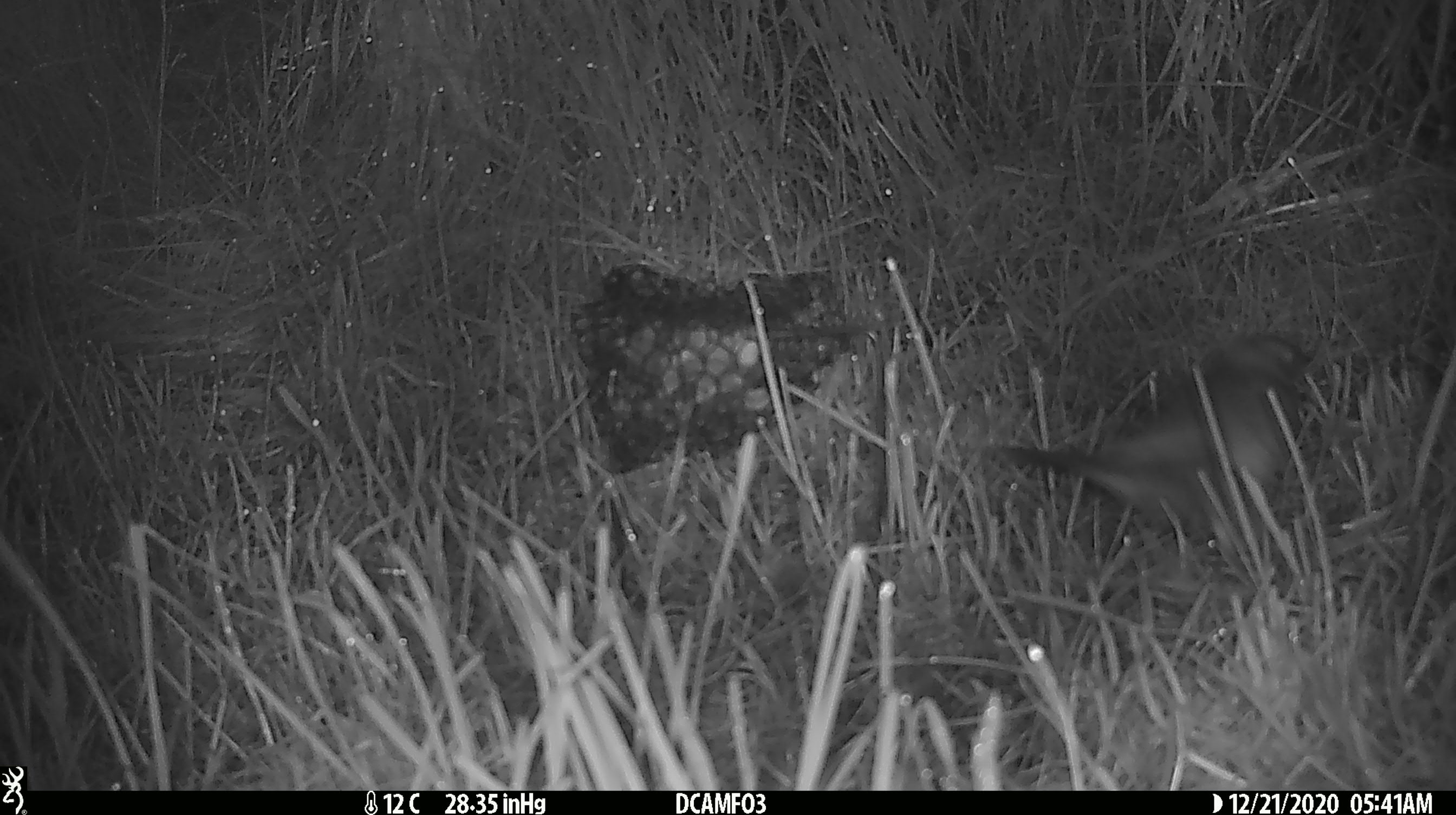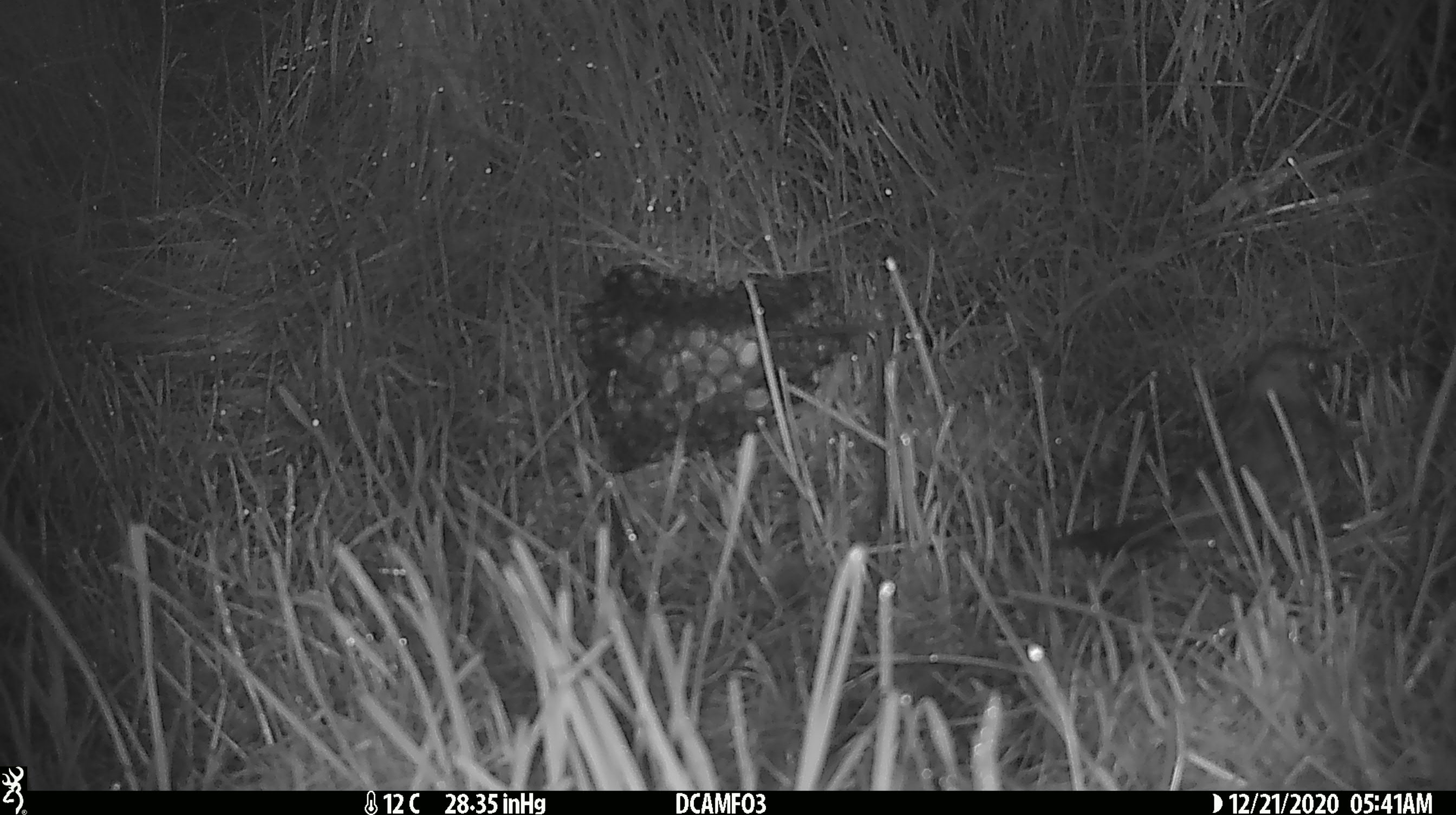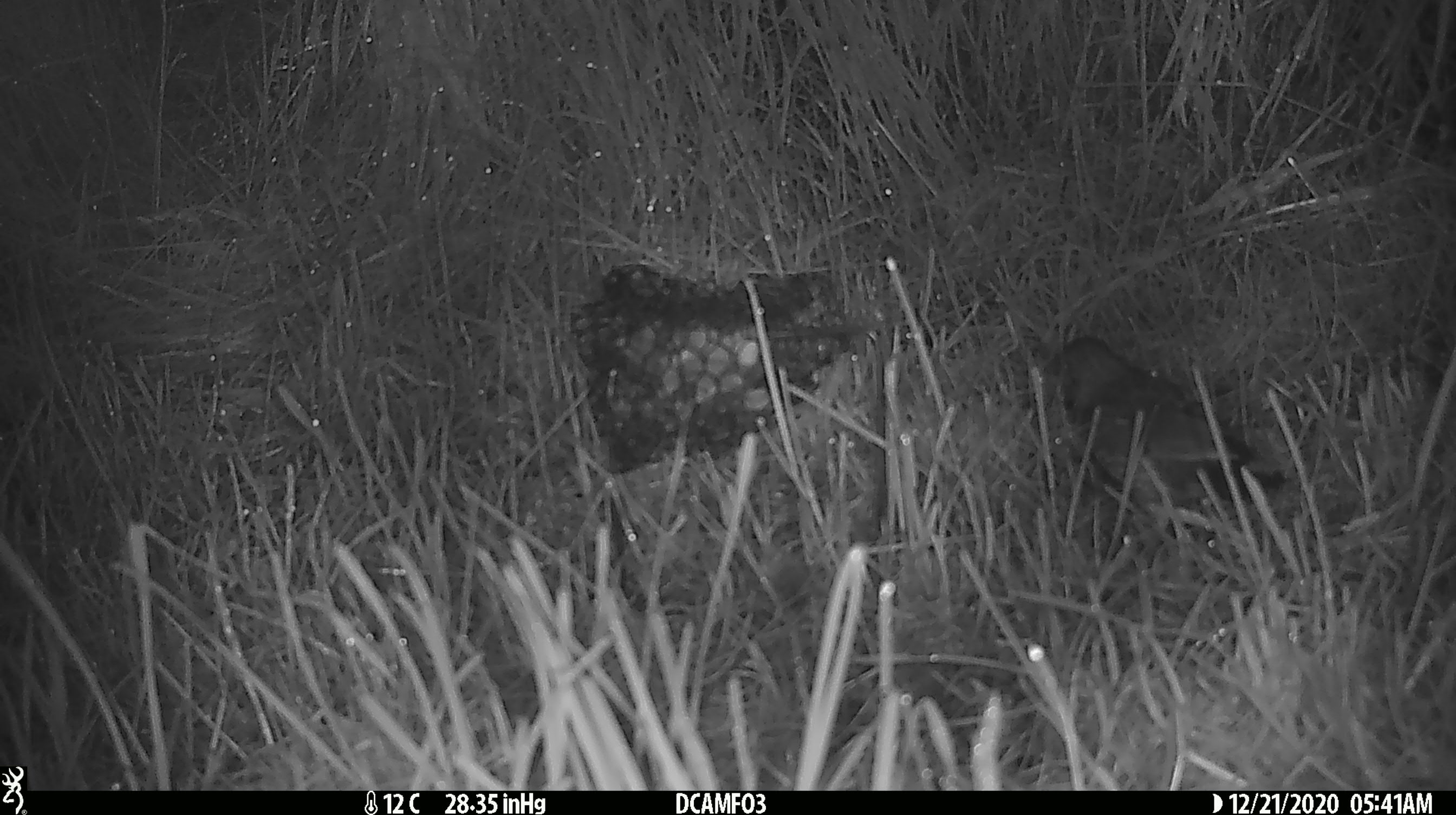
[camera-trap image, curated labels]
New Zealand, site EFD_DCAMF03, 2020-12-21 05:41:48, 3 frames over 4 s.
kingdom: Animalia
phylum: Chordata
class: Aves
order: Passeriformes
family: Turdidae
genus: Turdus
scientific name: Turdus philomelos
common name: song thrush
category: thrush